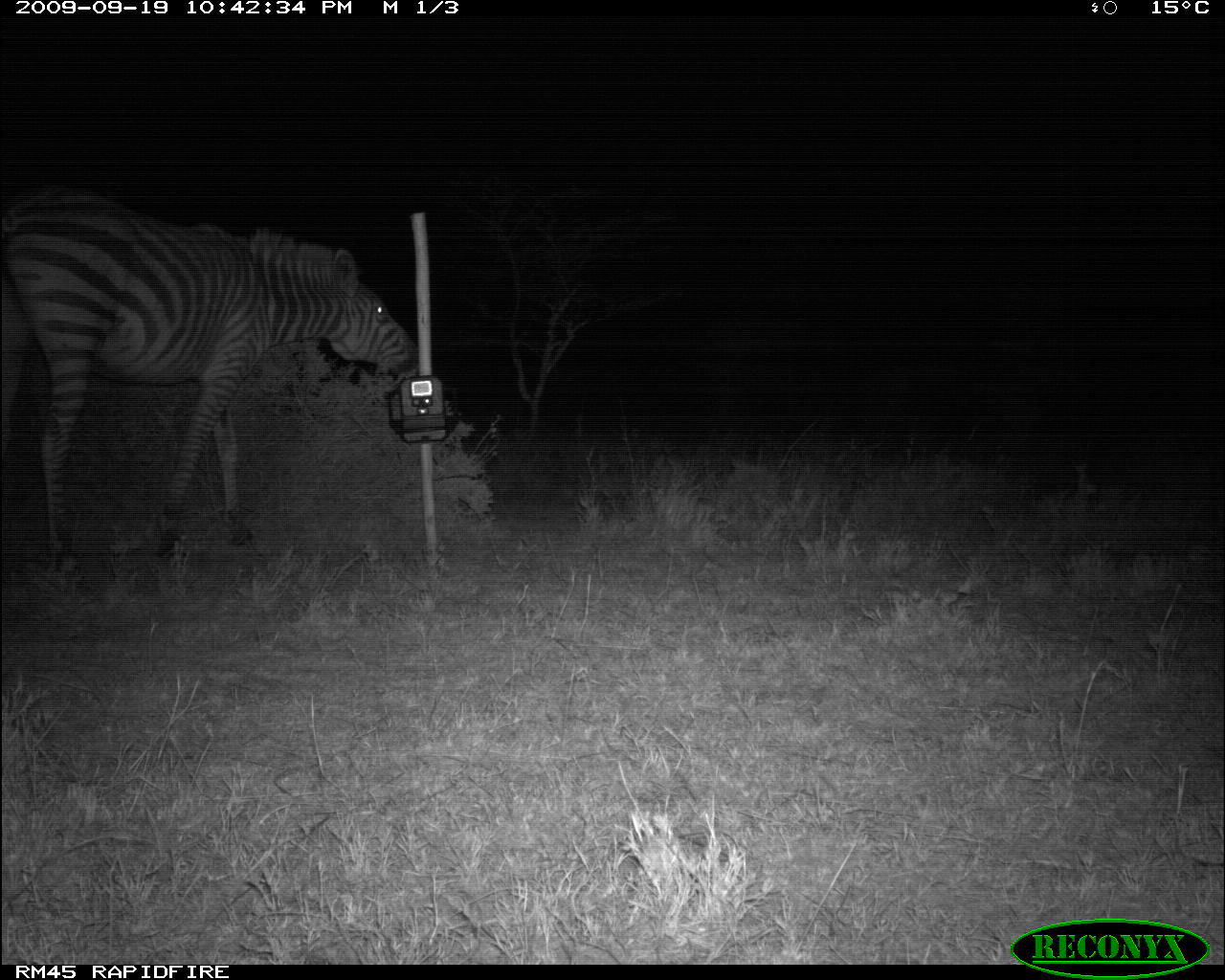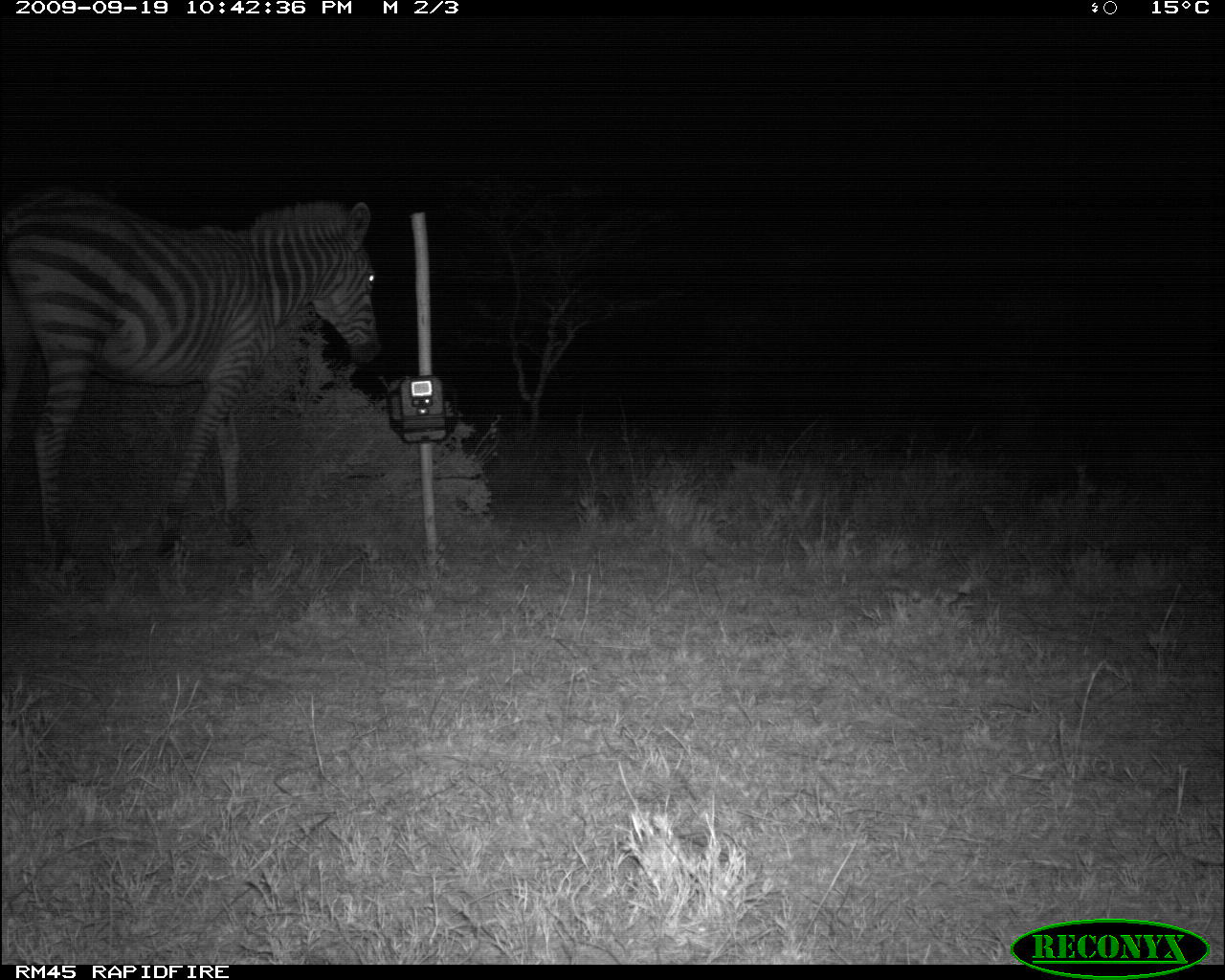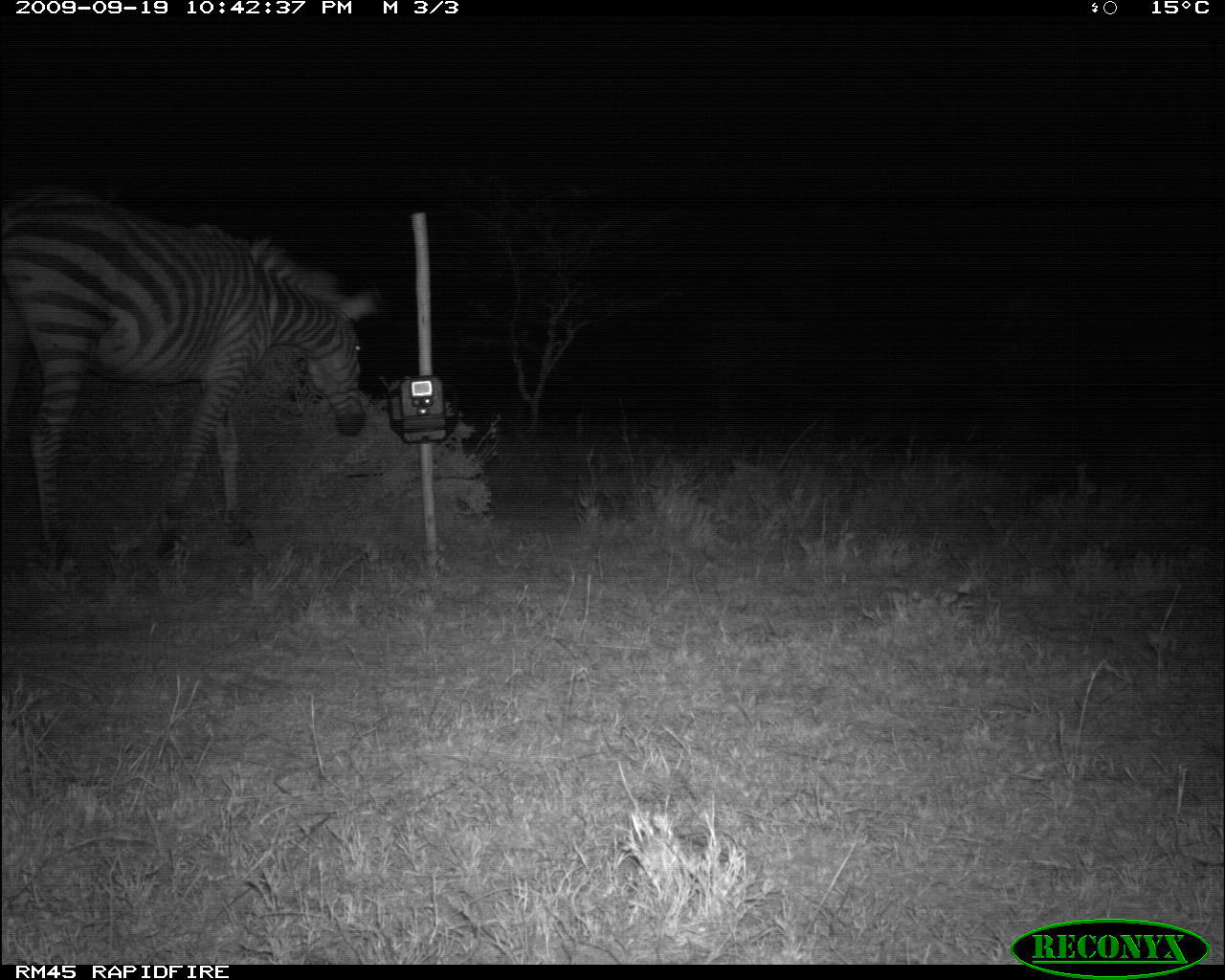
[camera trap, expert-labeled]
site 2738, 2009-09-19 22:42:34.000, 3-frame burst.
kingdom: Animalia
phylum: Chordata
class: Mammalia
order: Perissodactyla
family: Equidae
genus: Equus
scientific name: Equus quagga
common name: plains zebra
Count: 1.